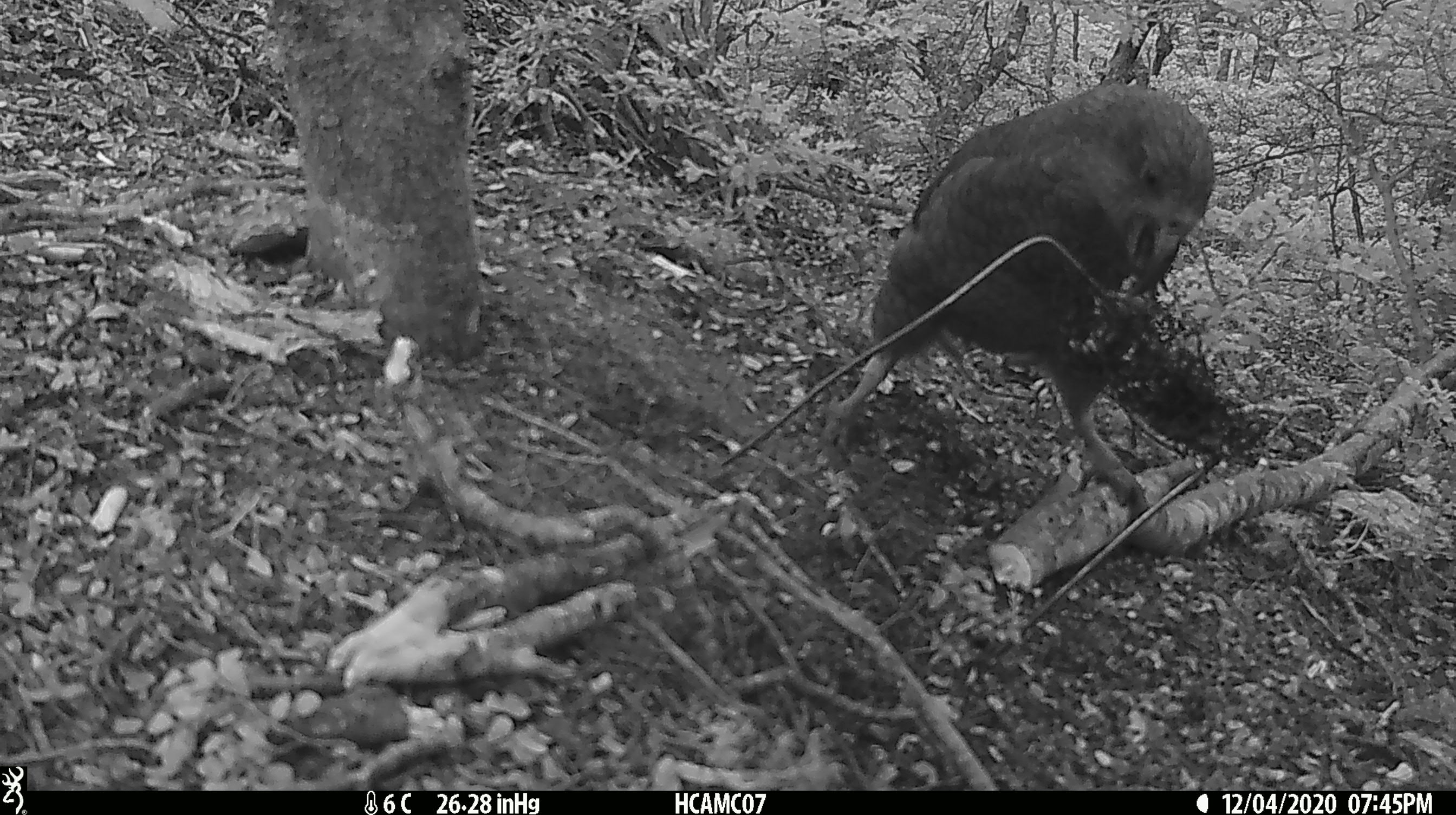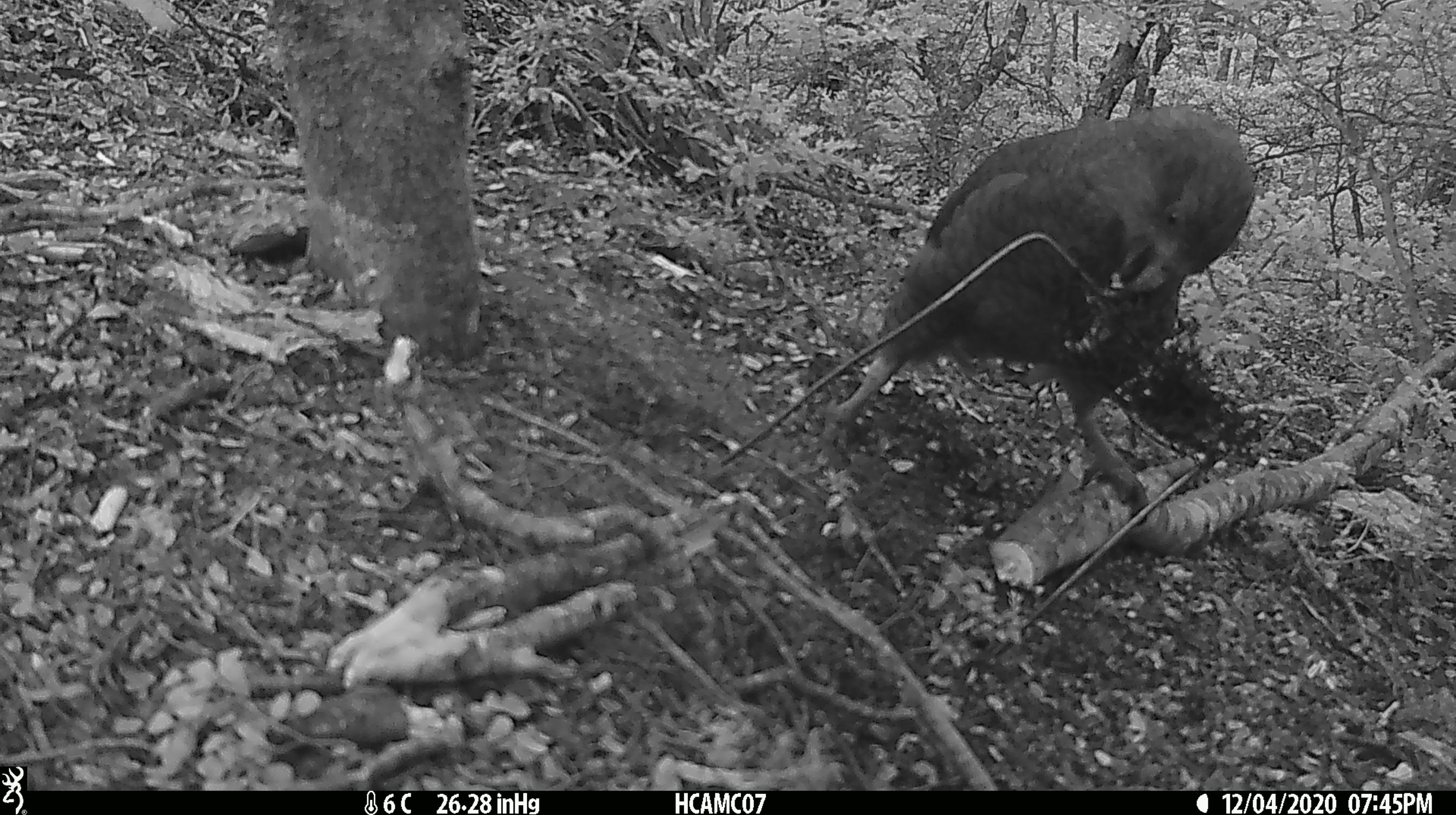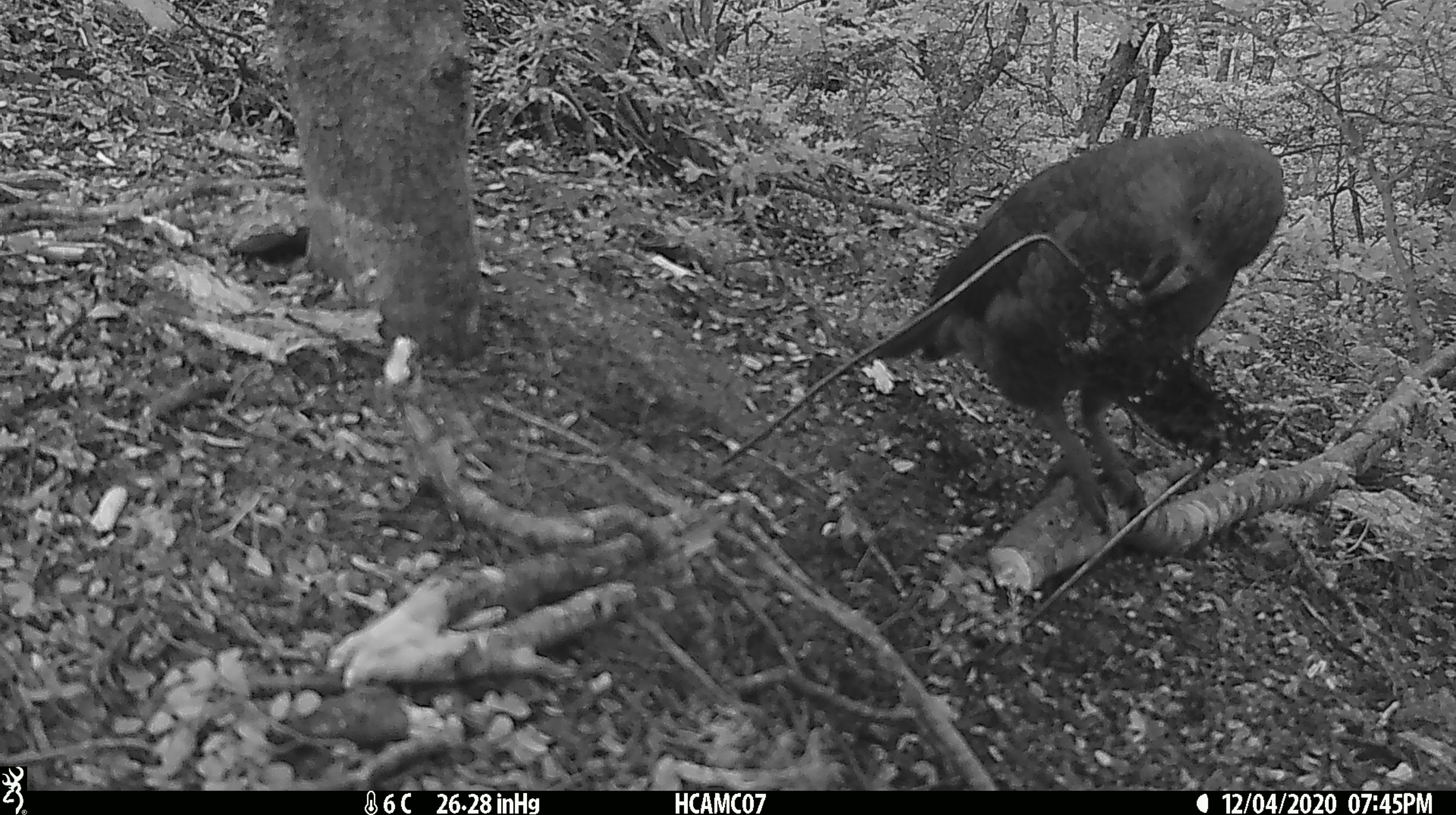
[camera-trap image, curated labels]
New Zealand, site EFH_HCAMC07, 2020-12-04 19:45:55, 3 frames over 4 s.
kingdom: Animalia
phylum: Chordata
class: Aves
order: Psittaciformes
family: Strigopidae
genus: Nestor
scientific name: Nestor notabilis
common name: kea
Kea (Nestor notabilis).